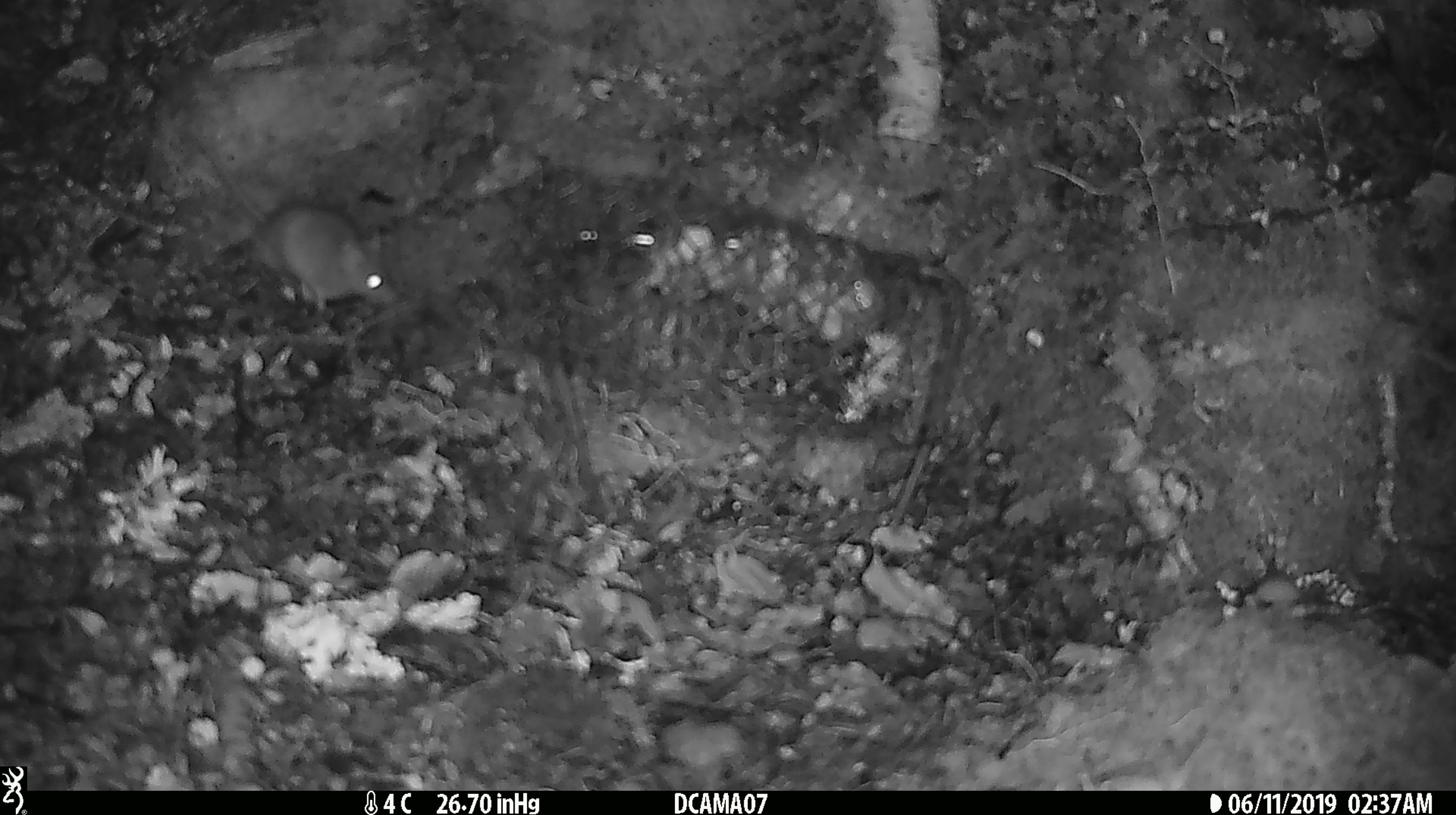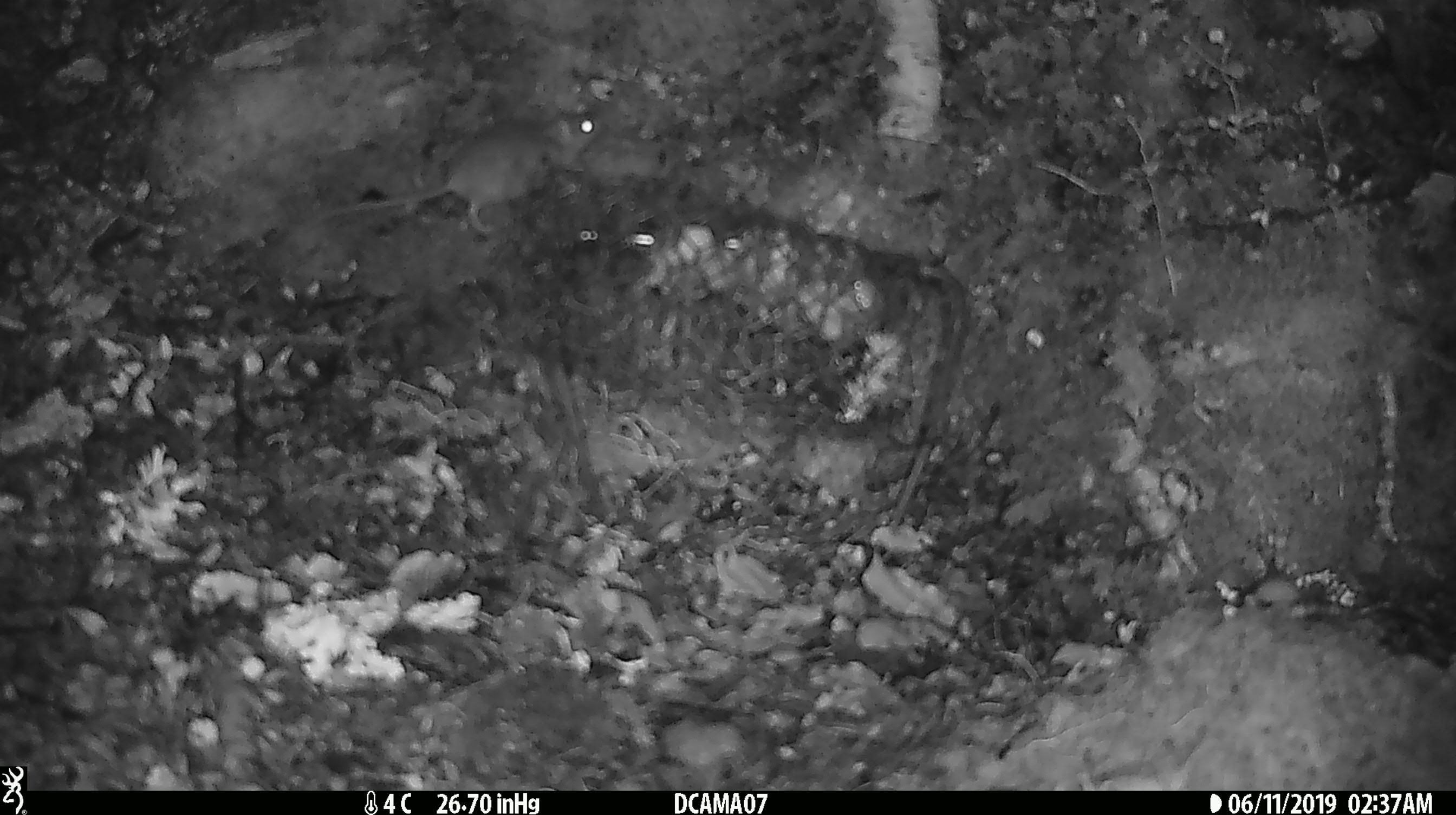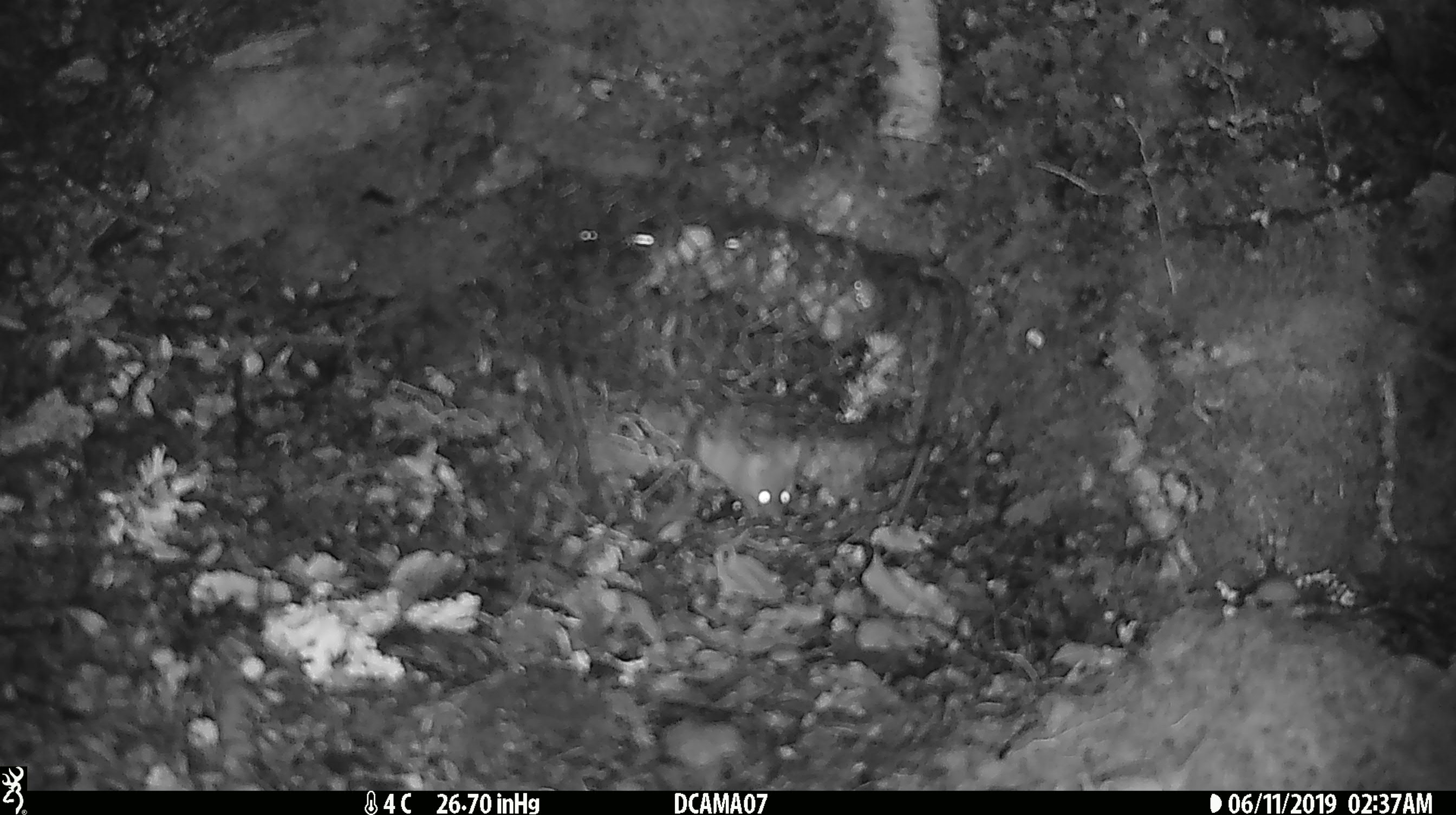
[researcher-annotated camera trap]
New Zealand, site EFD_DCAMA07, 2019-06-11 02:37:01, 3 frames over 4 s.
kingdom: Animalia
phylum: Chordata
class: Mammalia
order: Rodentia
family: Muridae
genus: Mus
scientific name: Mus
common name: mouse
Mouse (Mus).